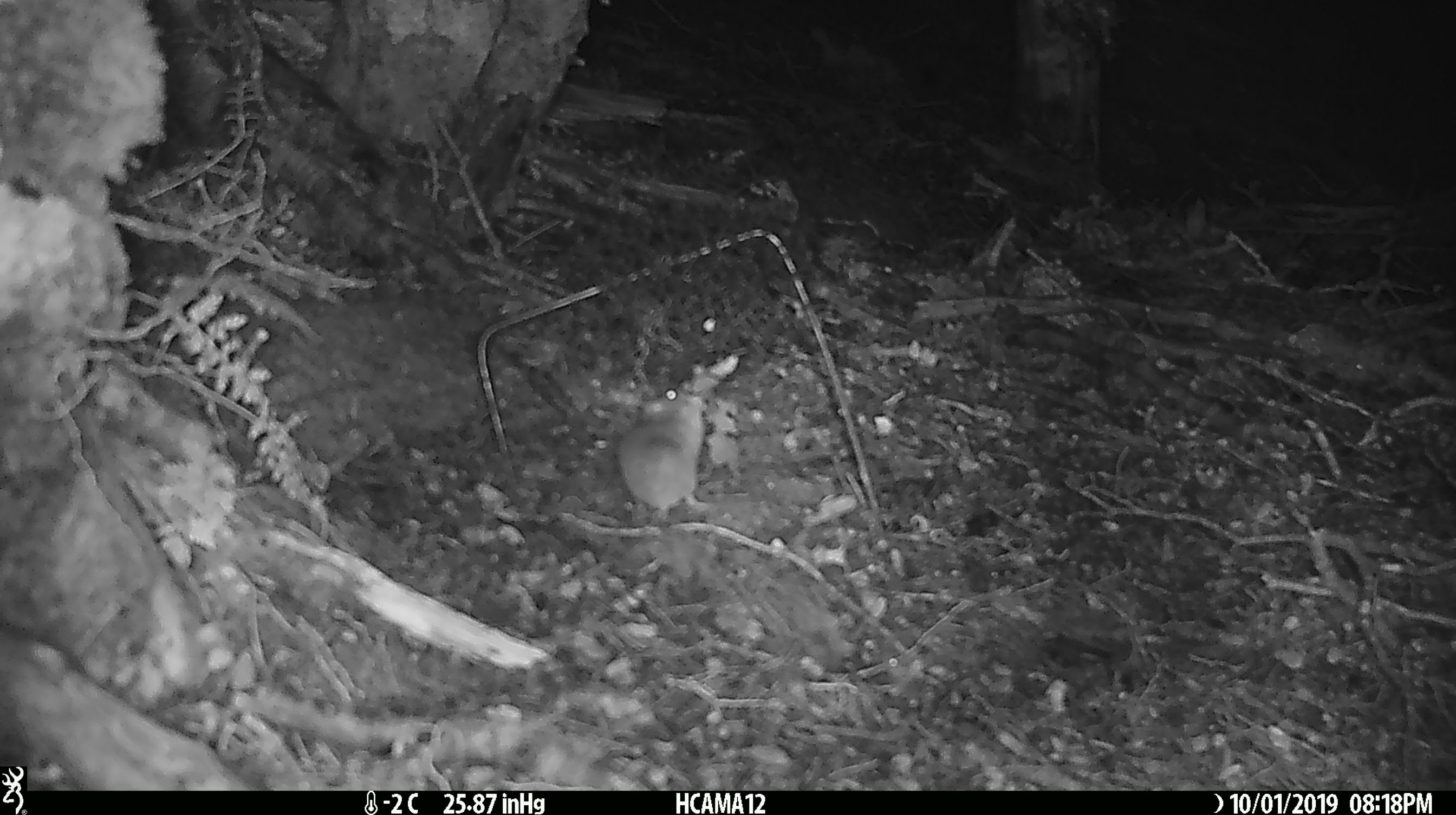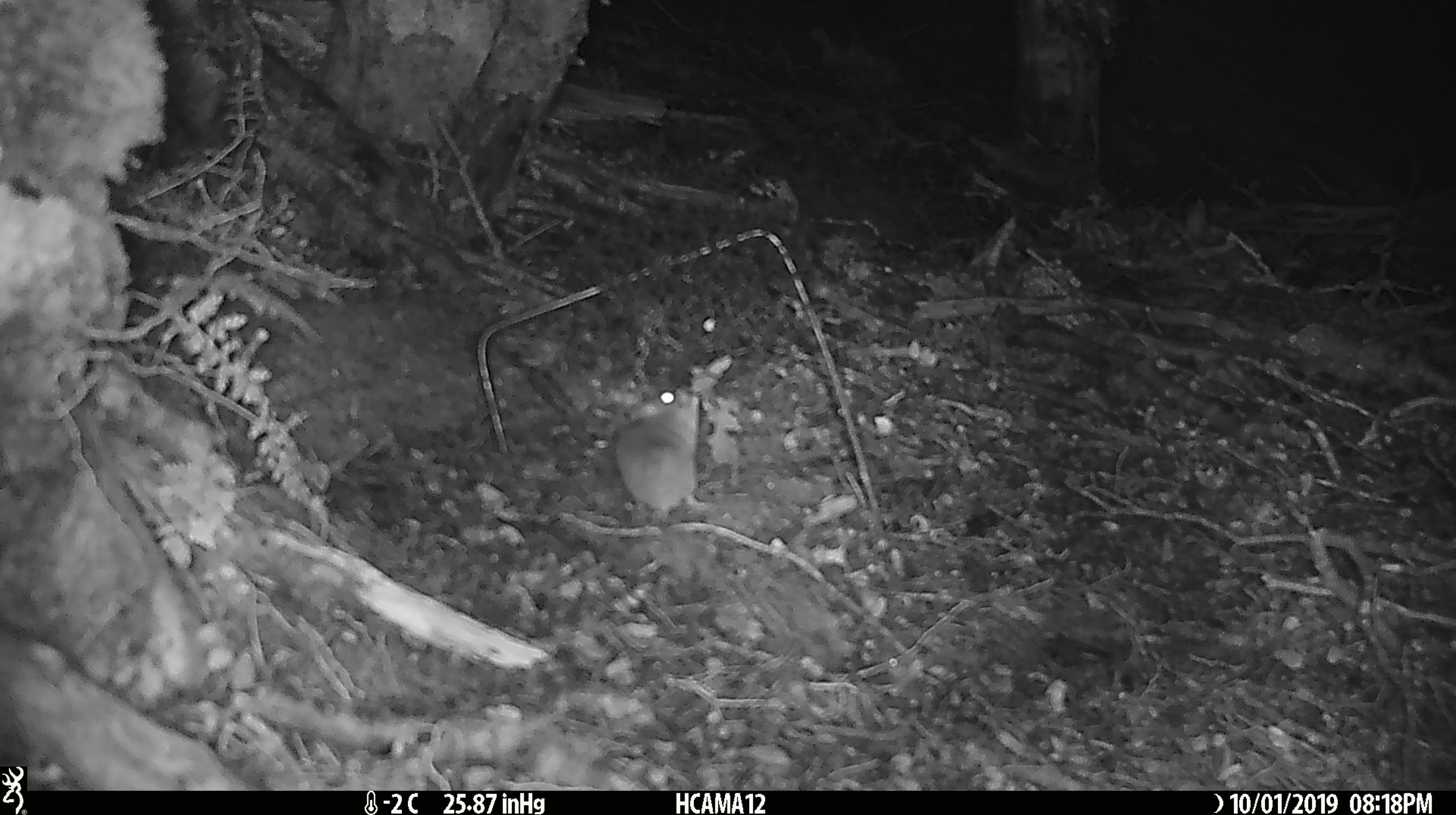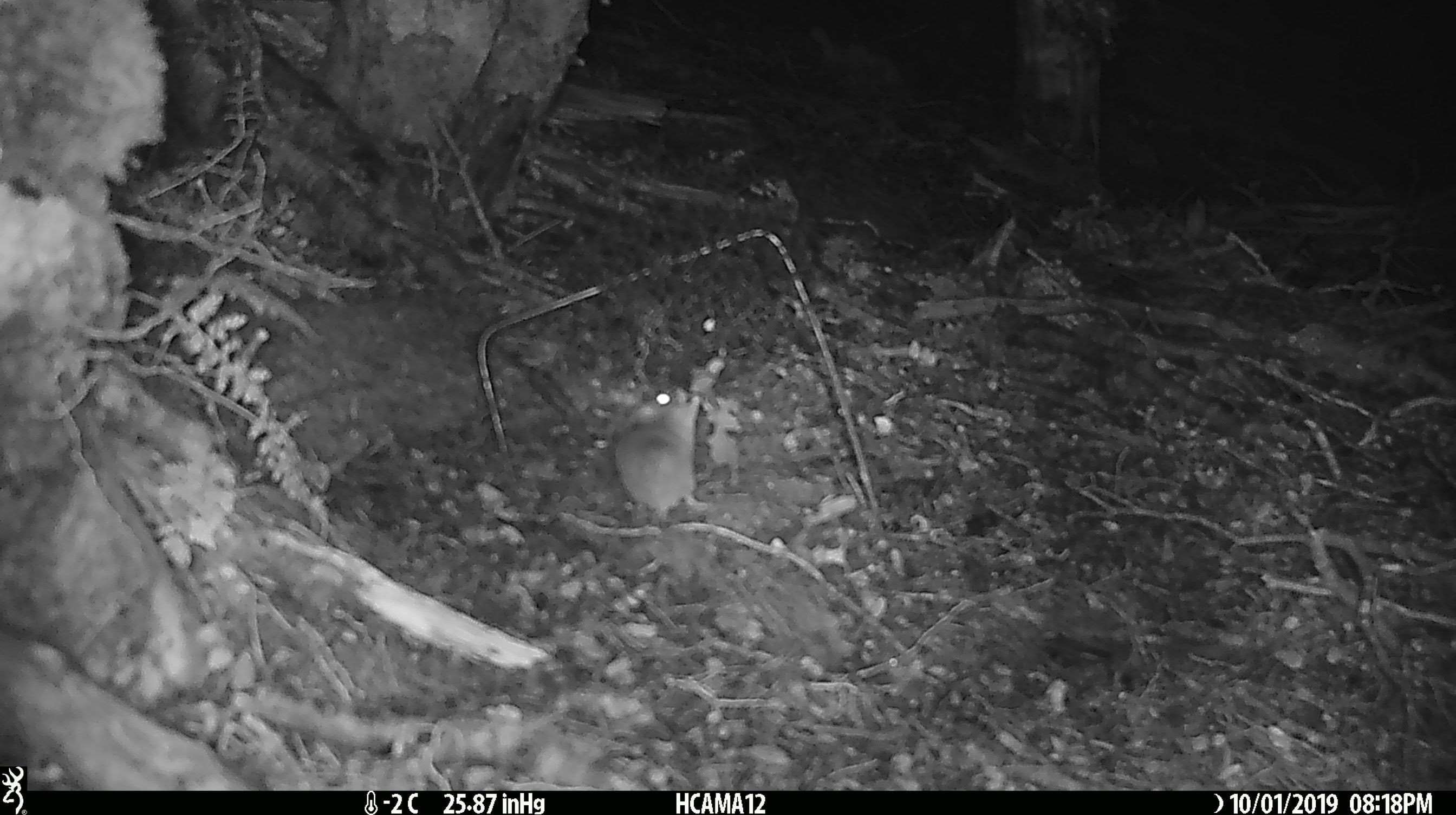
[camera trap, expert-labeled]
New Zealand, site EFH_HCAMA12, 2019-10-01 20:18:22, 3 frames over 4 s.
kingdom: Animalia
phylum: Chordata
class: Mammalia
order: Rodentia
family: Muridae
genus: Mus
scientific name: Mus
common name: mouse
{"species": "mouse (Mus)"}